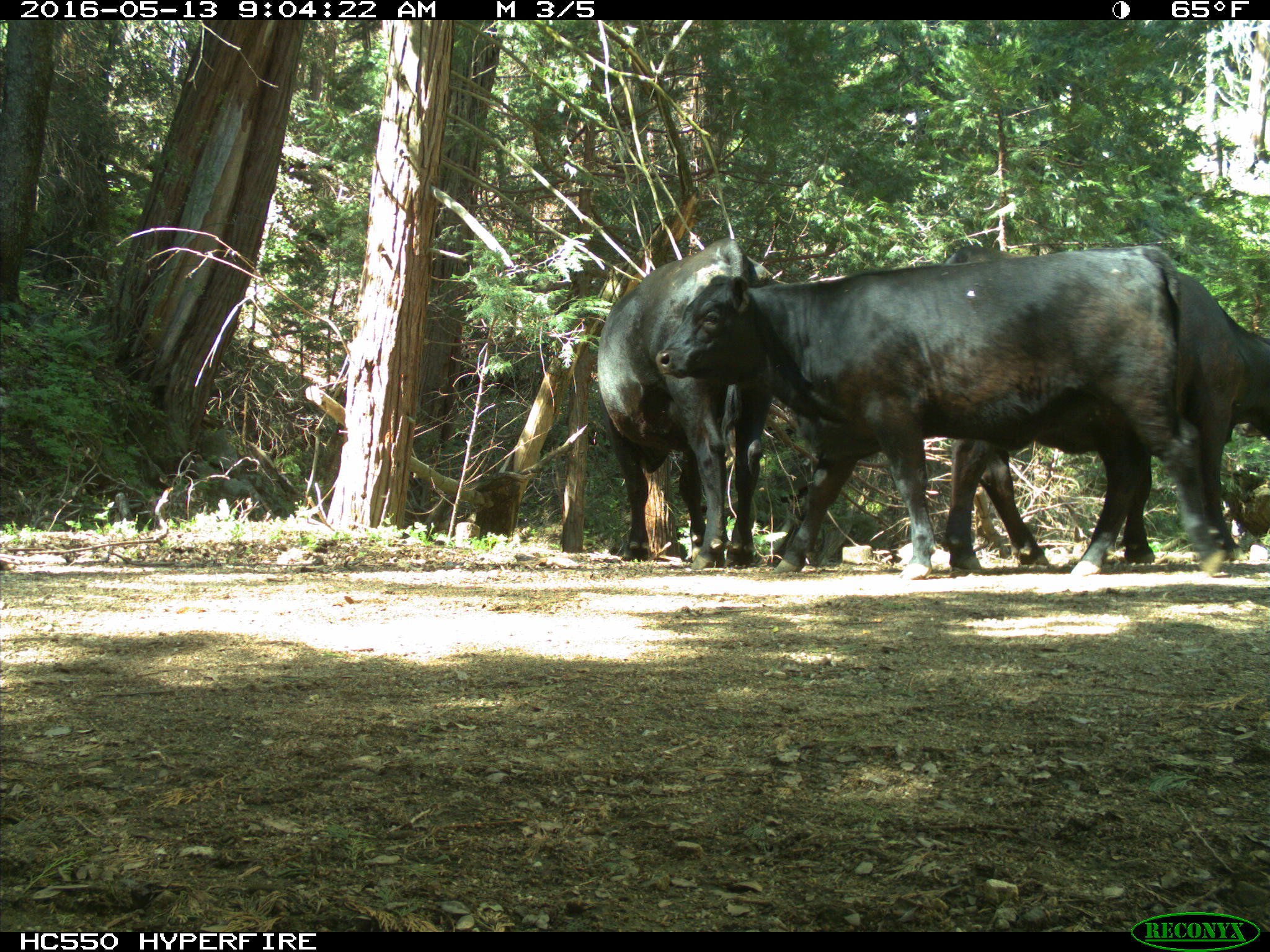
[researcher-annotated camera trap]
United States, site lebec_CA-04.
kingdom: Animalia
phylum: Chordata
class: Mammalia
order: Artiodactyla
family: Bovidae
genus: Bos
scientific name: Bos taurus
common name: domestic cow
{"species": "Bos taurus (domestic cow)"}